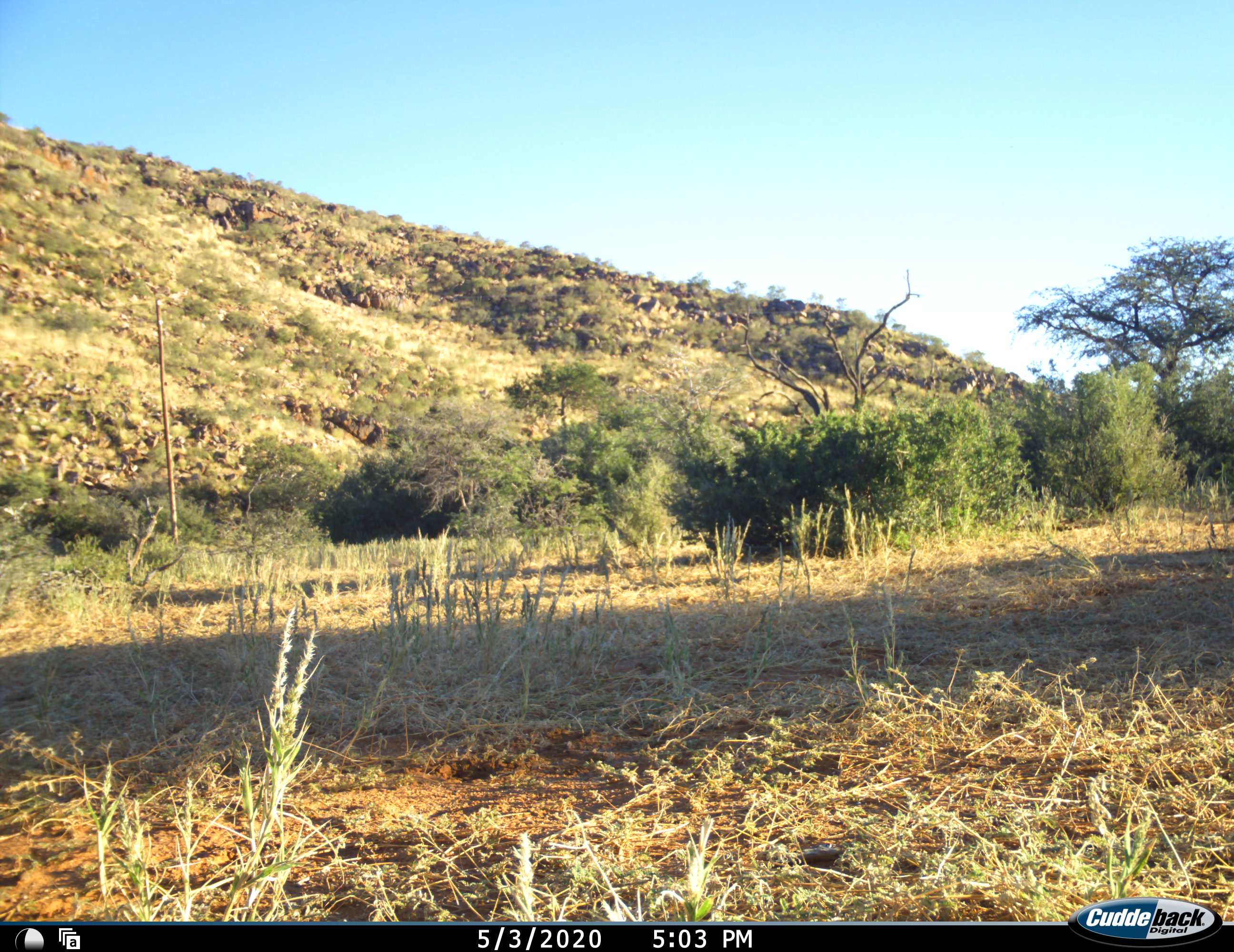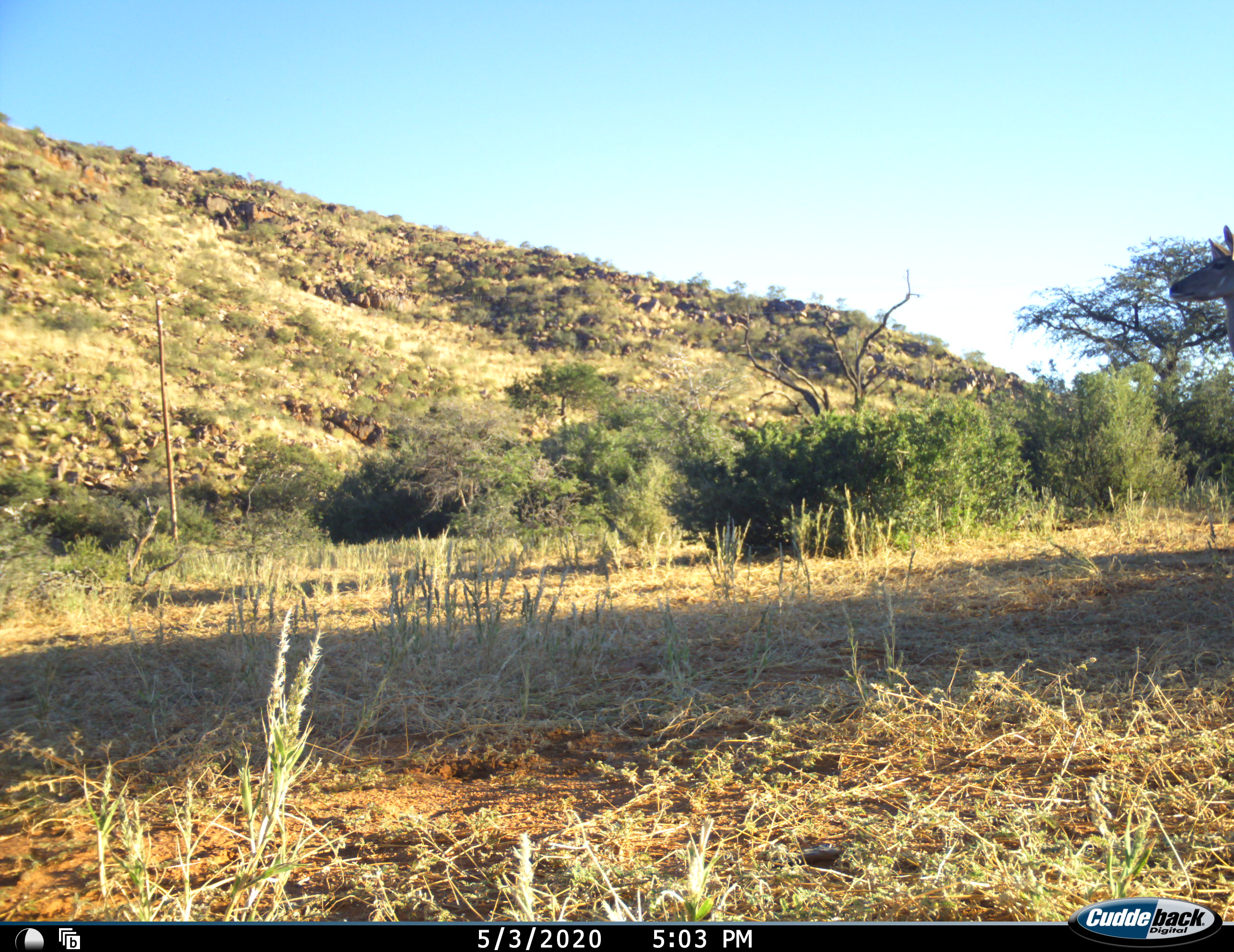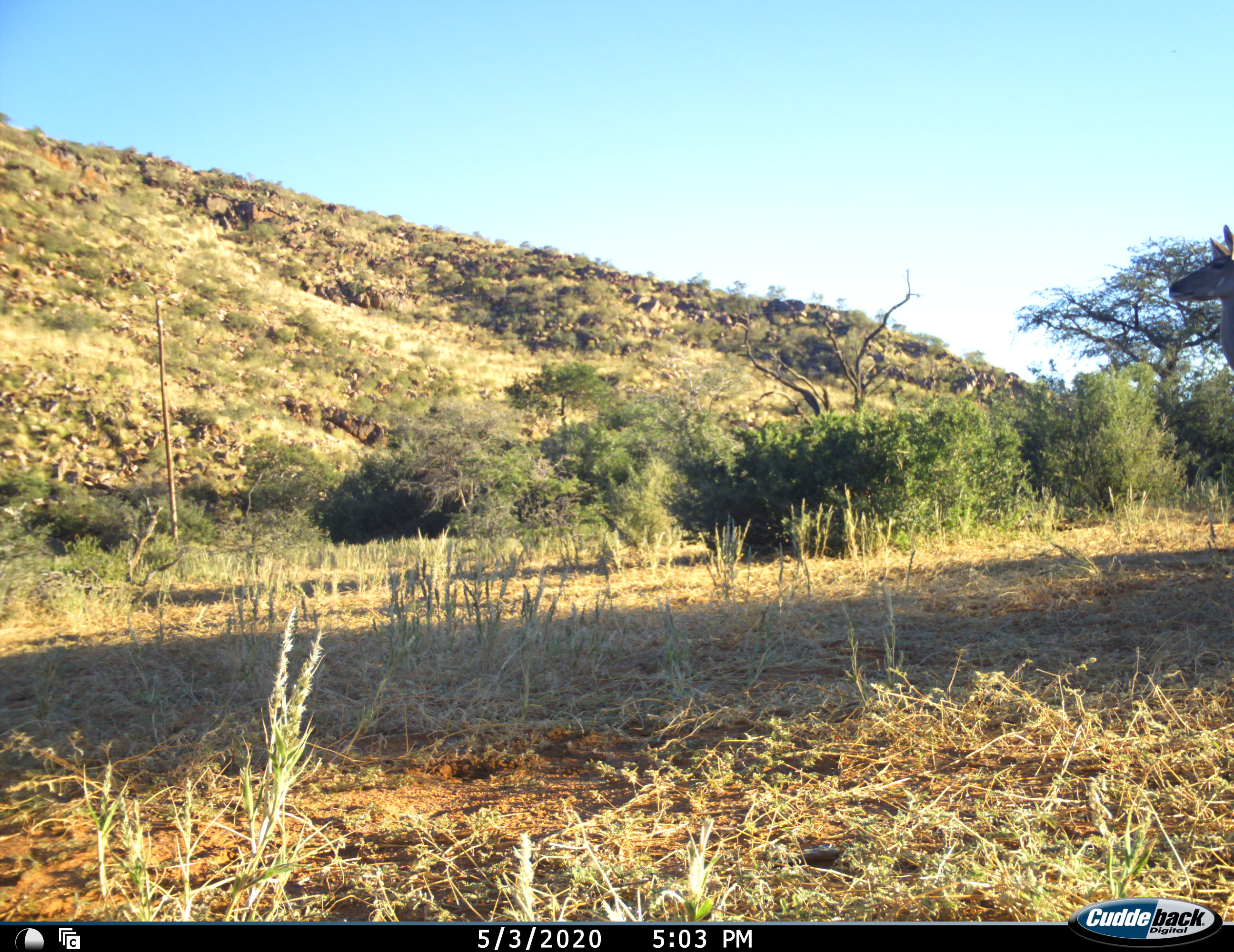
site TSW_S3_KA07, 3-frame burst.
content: unidentified animal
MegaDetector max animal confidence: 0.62